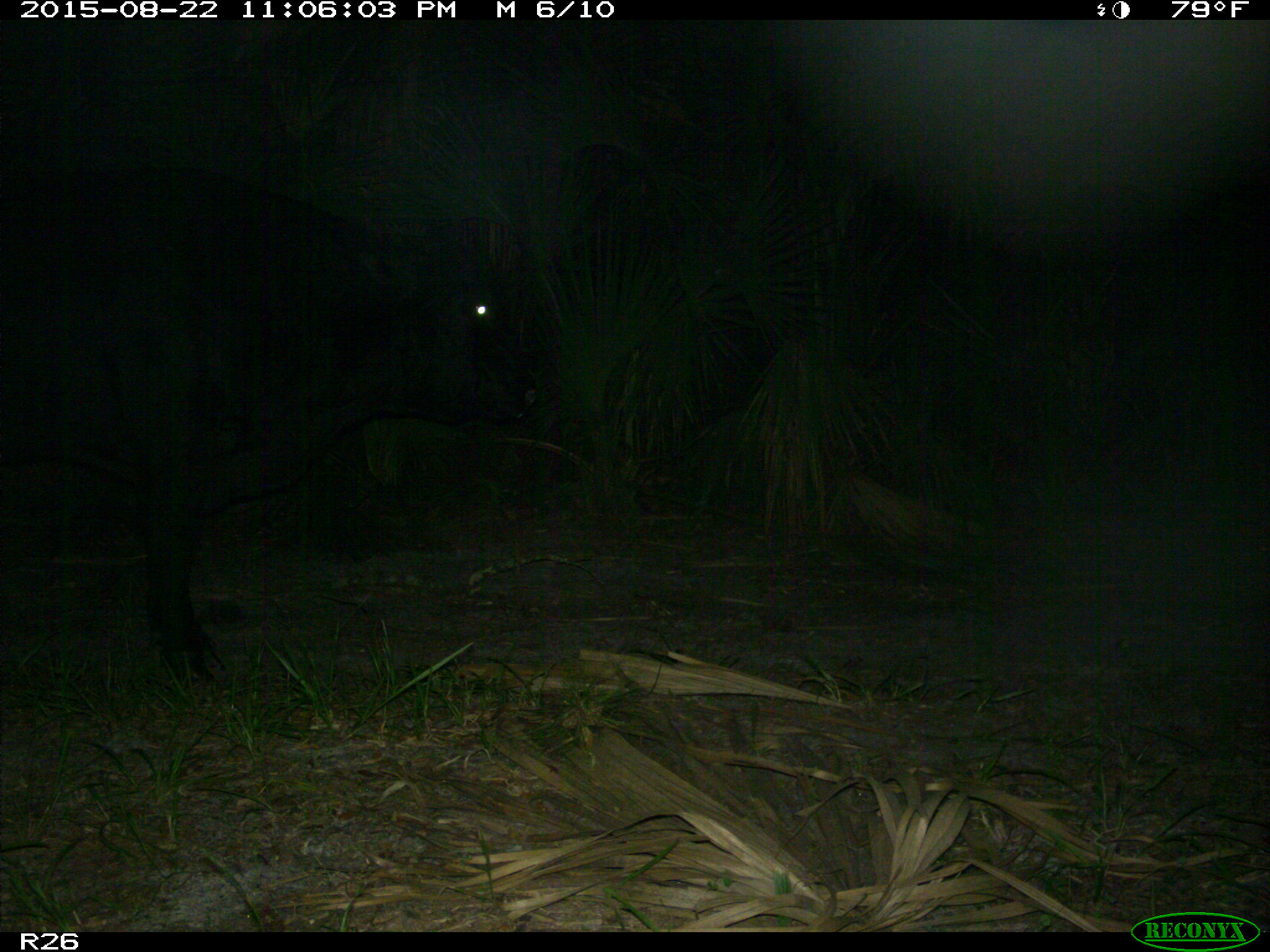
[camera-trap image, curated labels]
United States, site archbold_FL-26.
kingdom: Animalia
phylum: Chordata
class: Mammalia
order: Artiodactyla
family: Bovidae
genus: Bos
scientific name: Bos taurus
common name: domestic cow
Bos taurus (domestic cow).